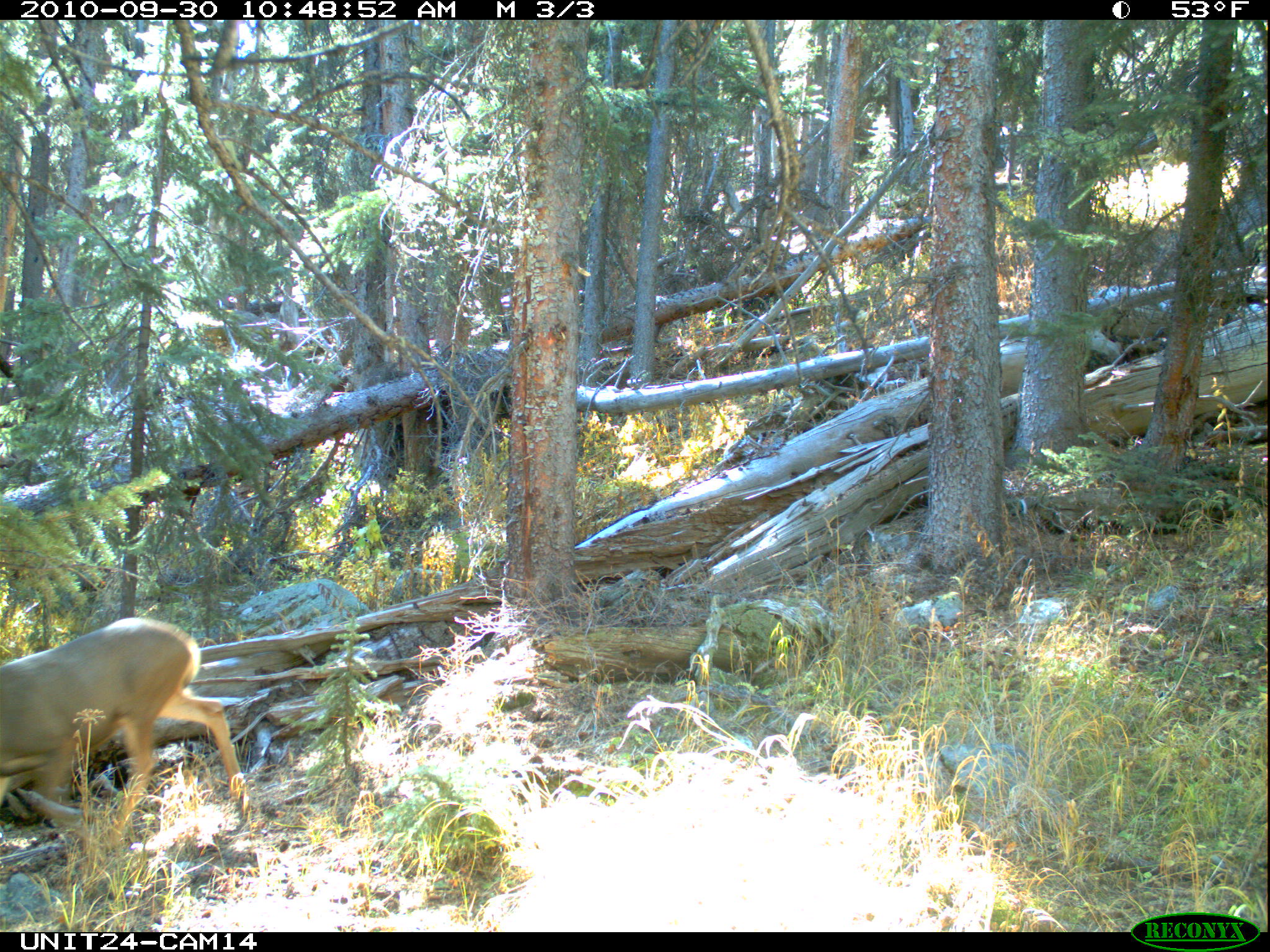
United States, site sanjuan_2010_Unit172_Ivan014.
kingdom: Animalia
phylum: Chordata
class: Mammalia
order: Artiodactyla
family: Cervidae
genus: Odocoileus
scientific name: Odocoileus hemionus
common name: mule deer